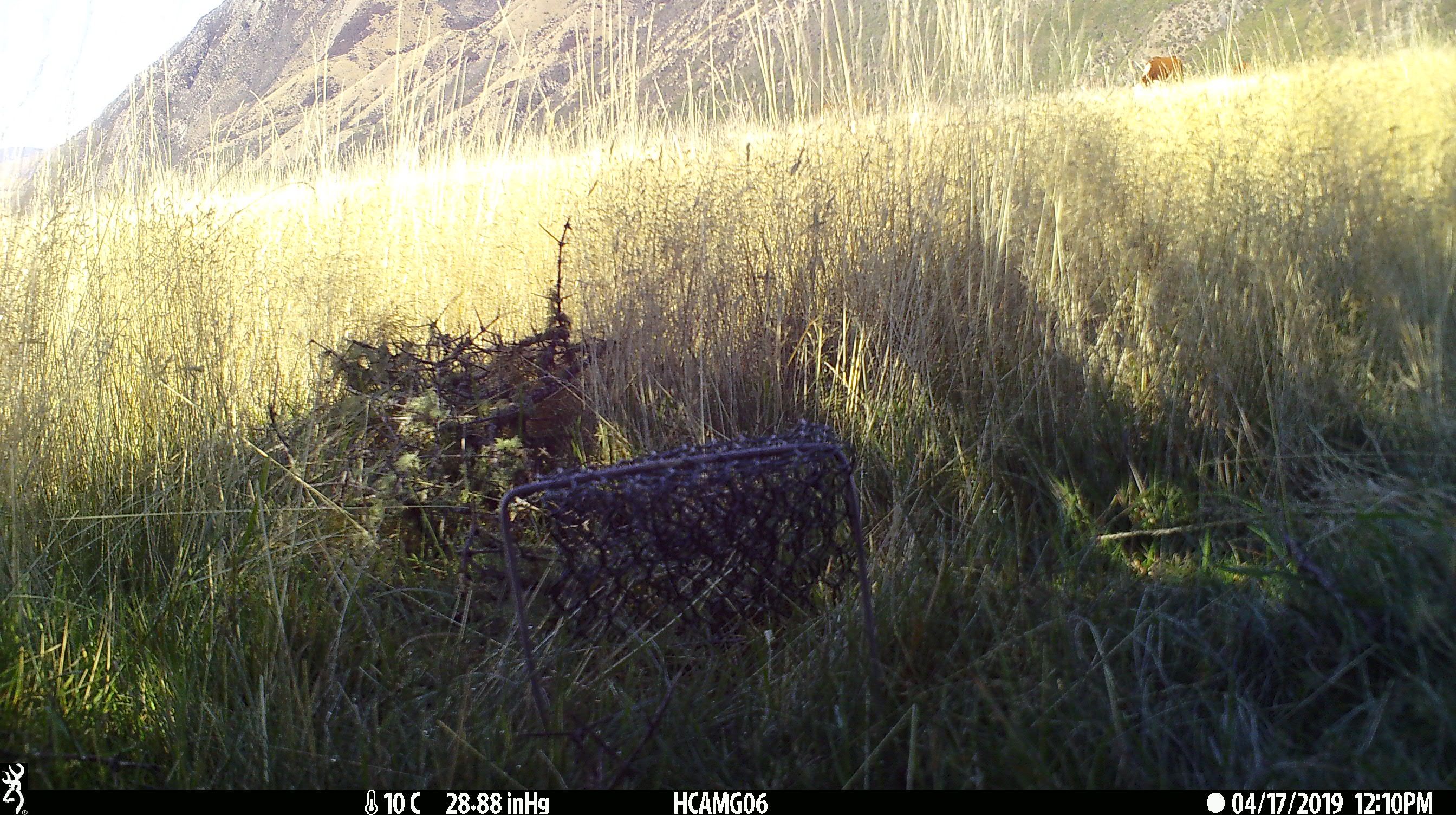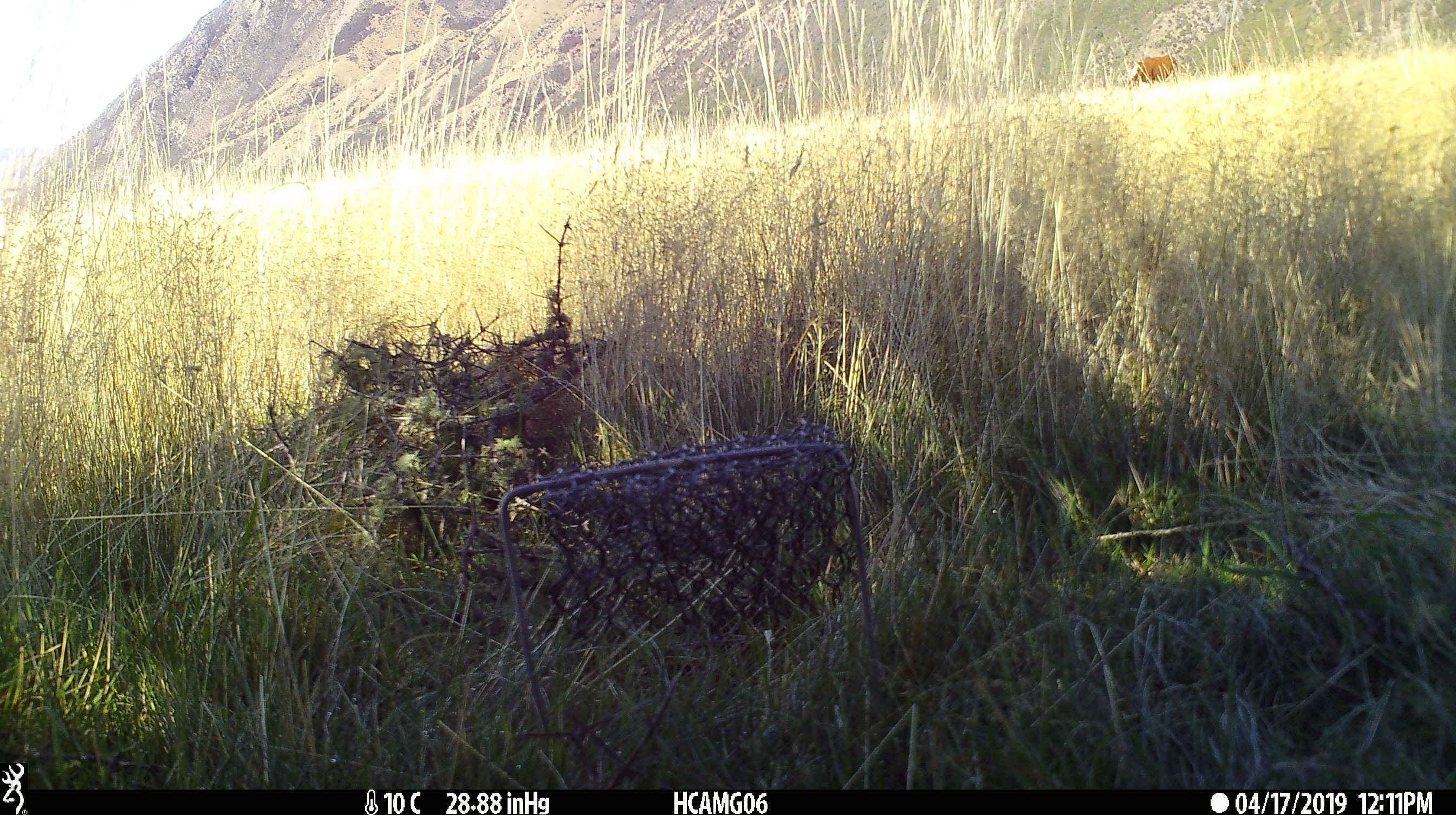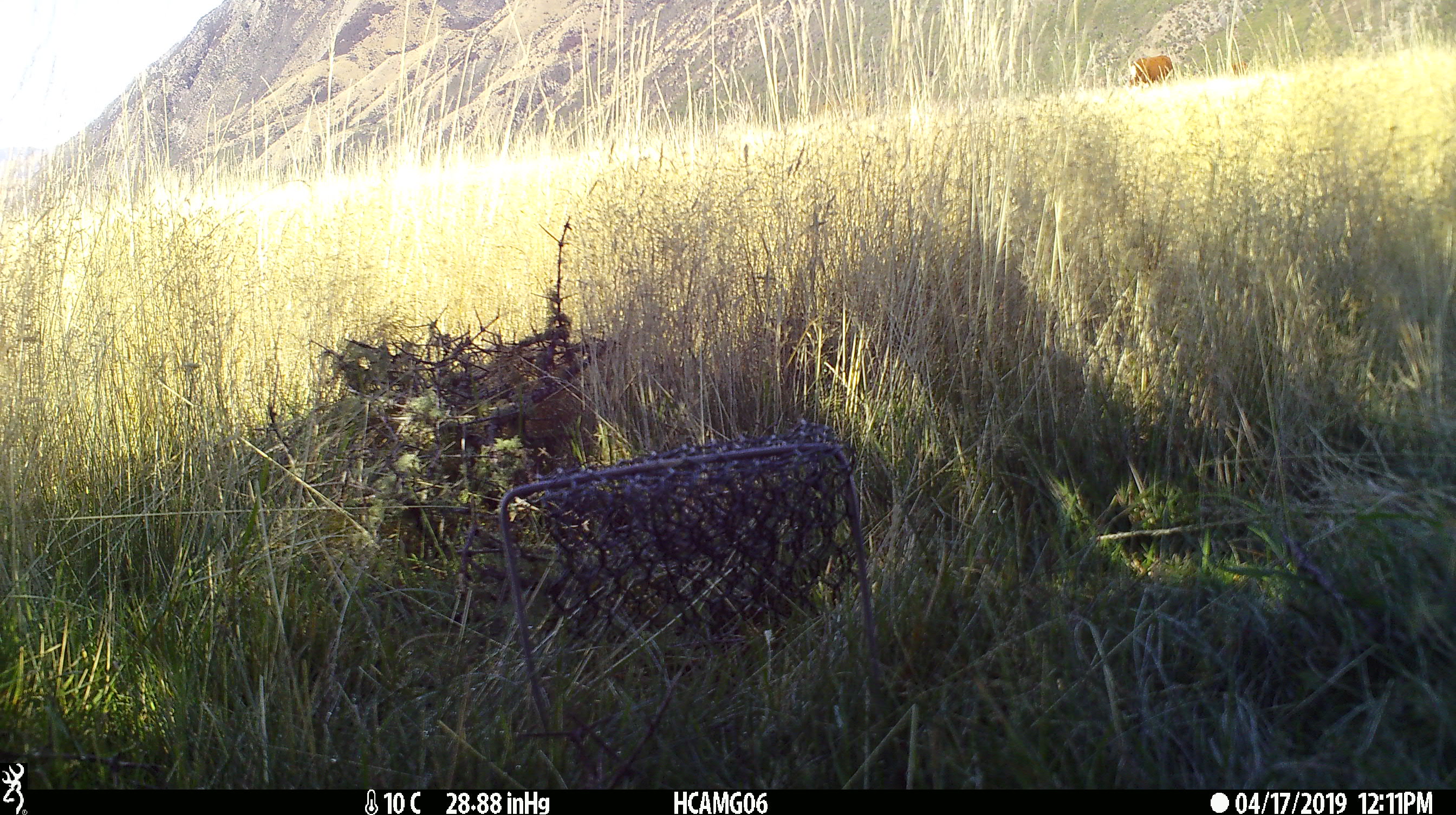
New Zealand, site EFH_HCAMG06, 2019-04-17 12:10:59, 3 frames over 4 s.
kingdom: Animalia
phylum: Chordata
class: Mammalia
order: Artiodactyla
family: Bovidae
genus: Bos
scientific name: Bos taurus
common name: domestic cow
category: cow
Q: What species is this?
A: Cow (domestic cow) (Bos taurus).